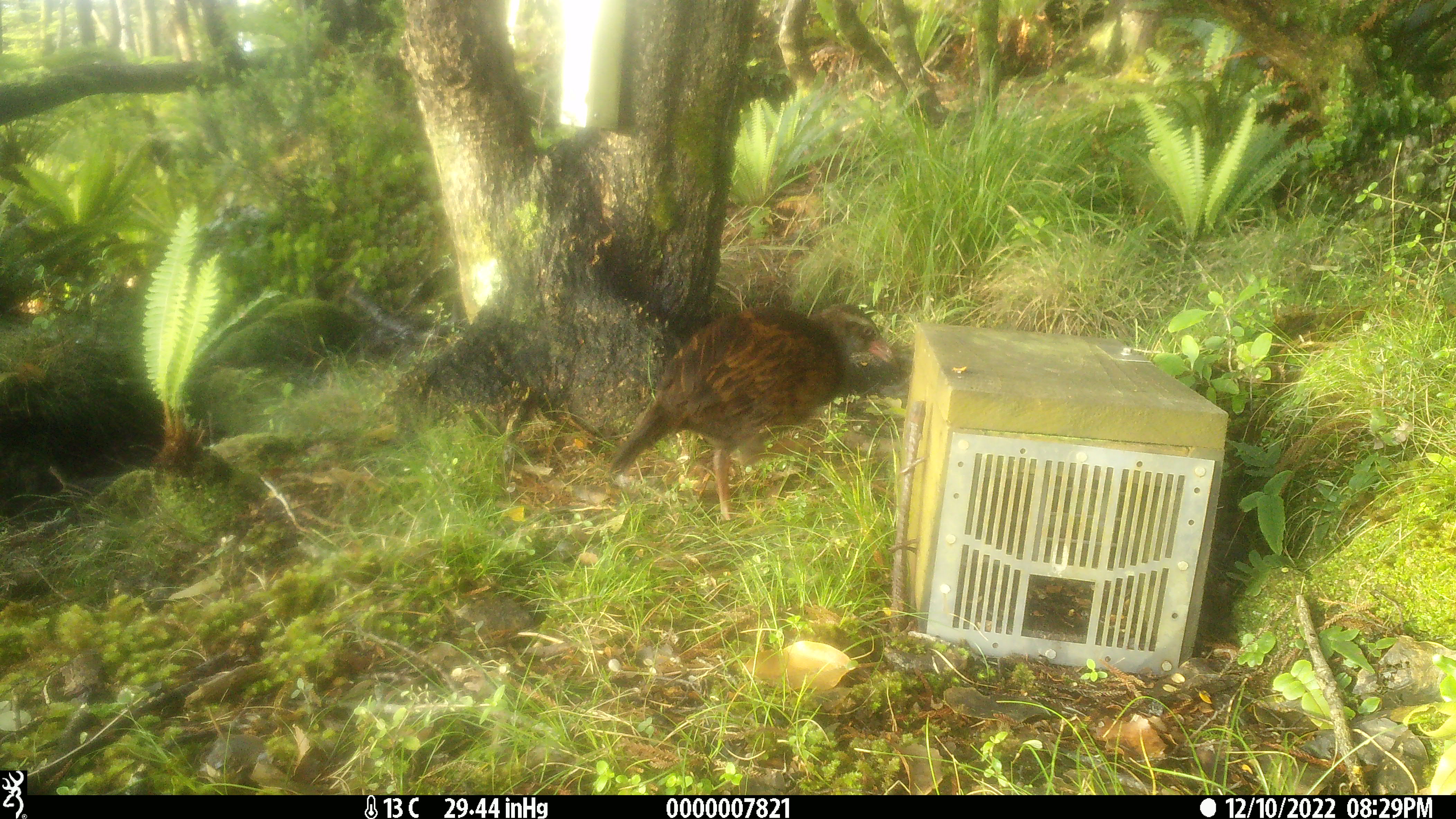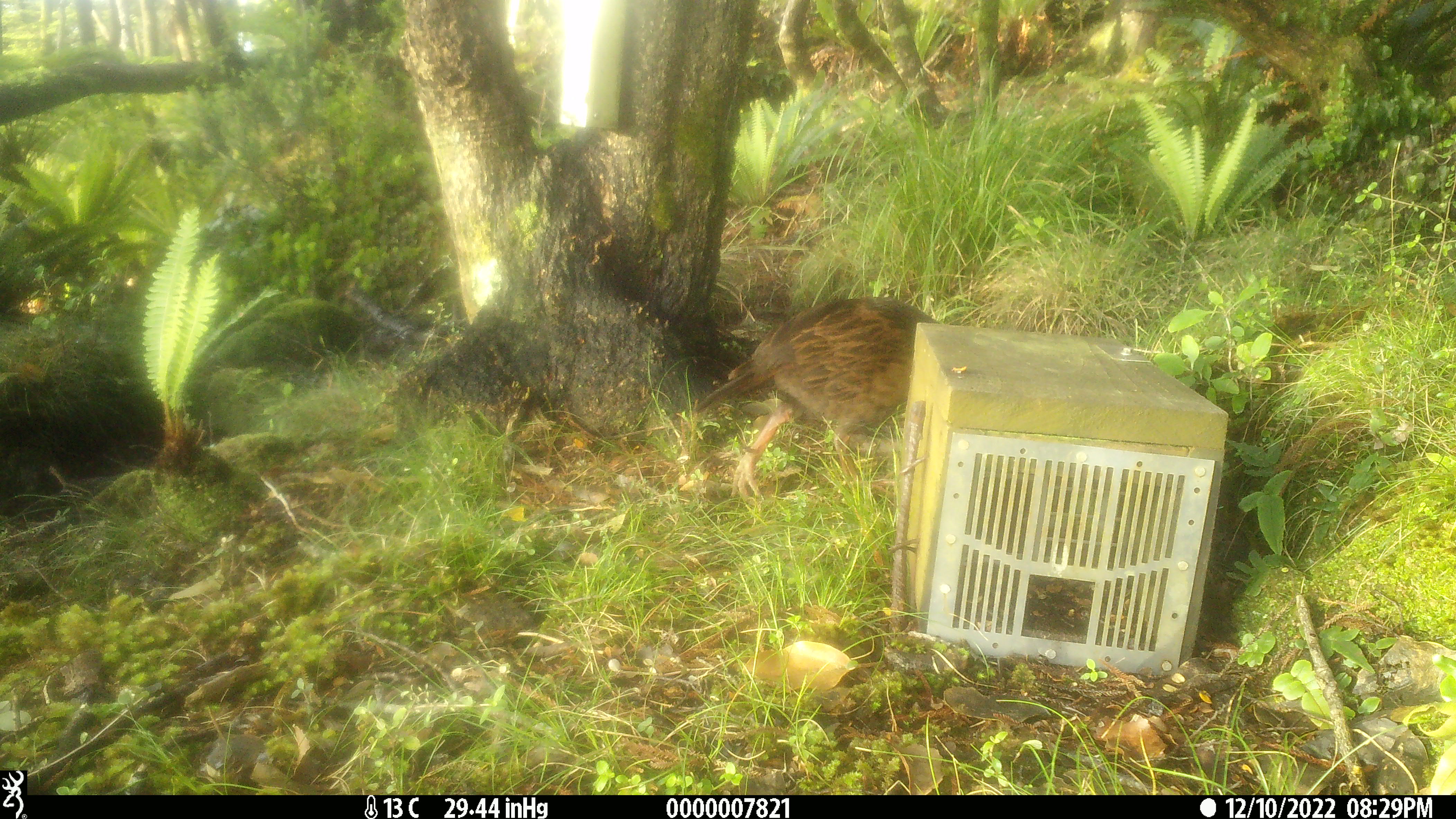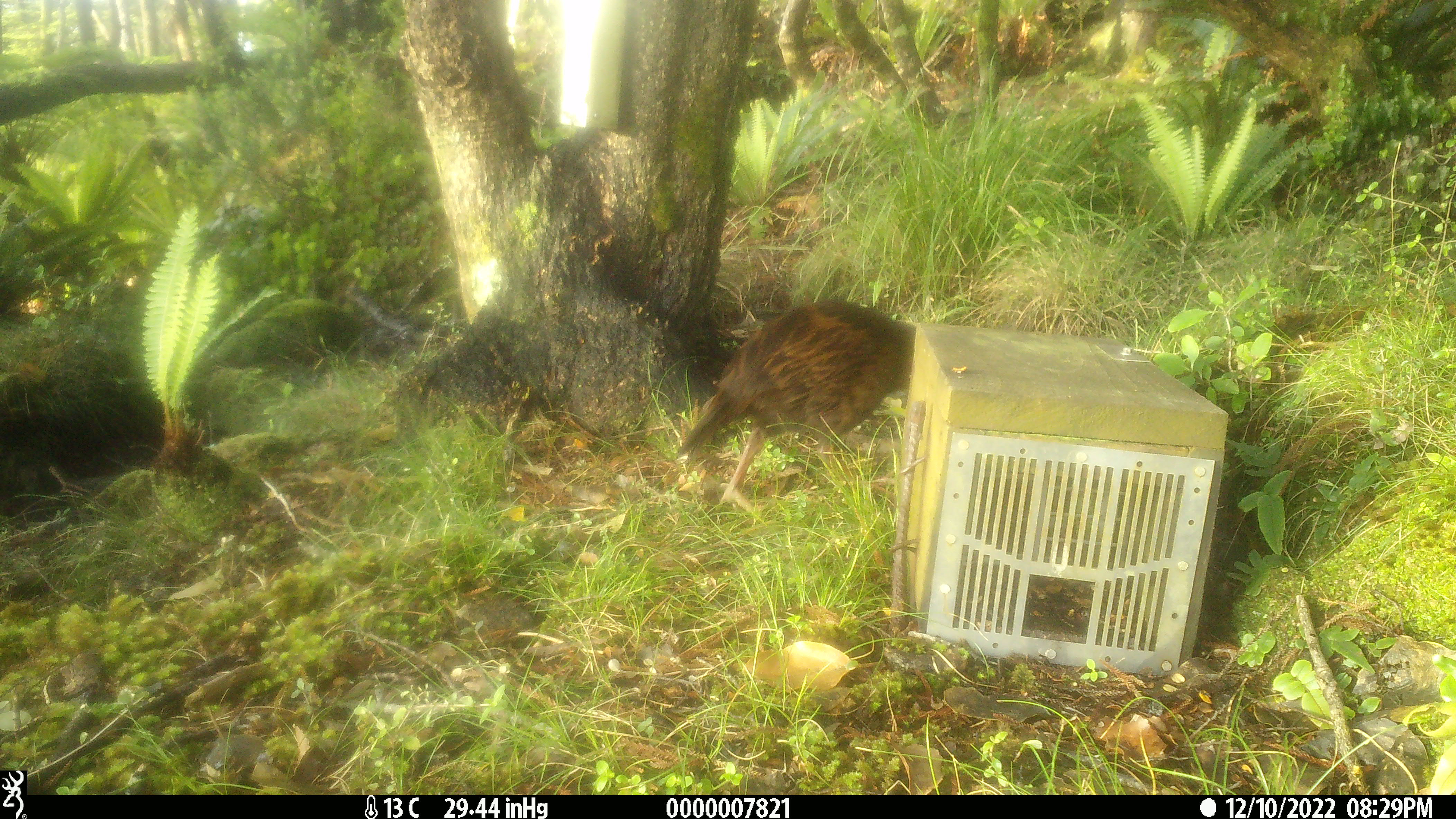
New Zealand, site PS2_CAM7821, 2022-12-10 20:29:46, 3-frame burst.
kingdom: Animalia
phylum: Chordata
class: Aves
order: Gruiformes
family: Rallidae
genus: Gallirallus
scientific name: Gallirallus australis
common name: weka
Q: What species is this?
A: Weka (Gallirallus australis).